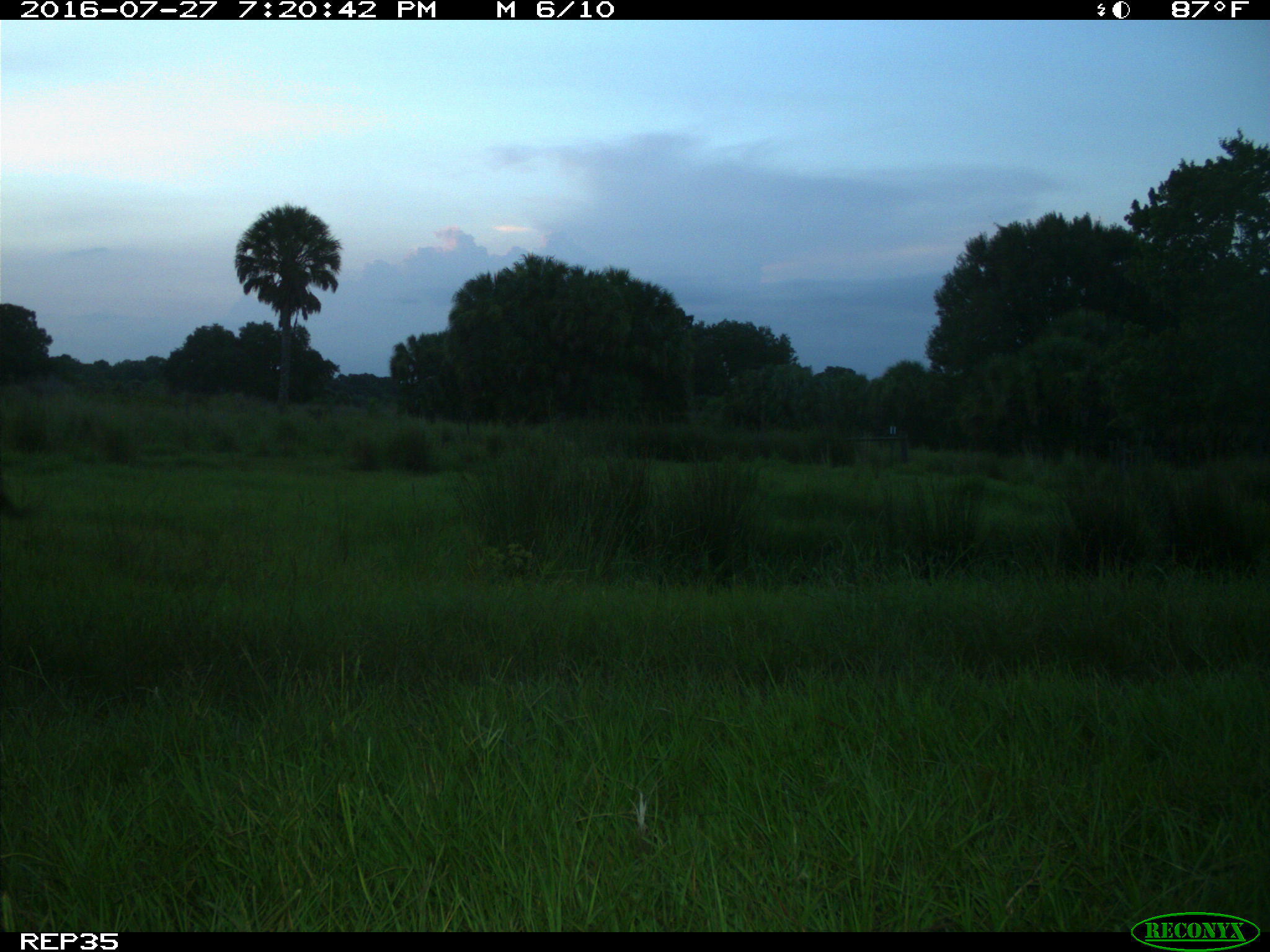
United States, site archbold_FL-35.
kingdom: Animalia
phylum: Chordata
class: Mammalia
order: Artiodactyla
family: Bovidae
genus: Bos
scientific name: Bos taurus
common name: domestic cow